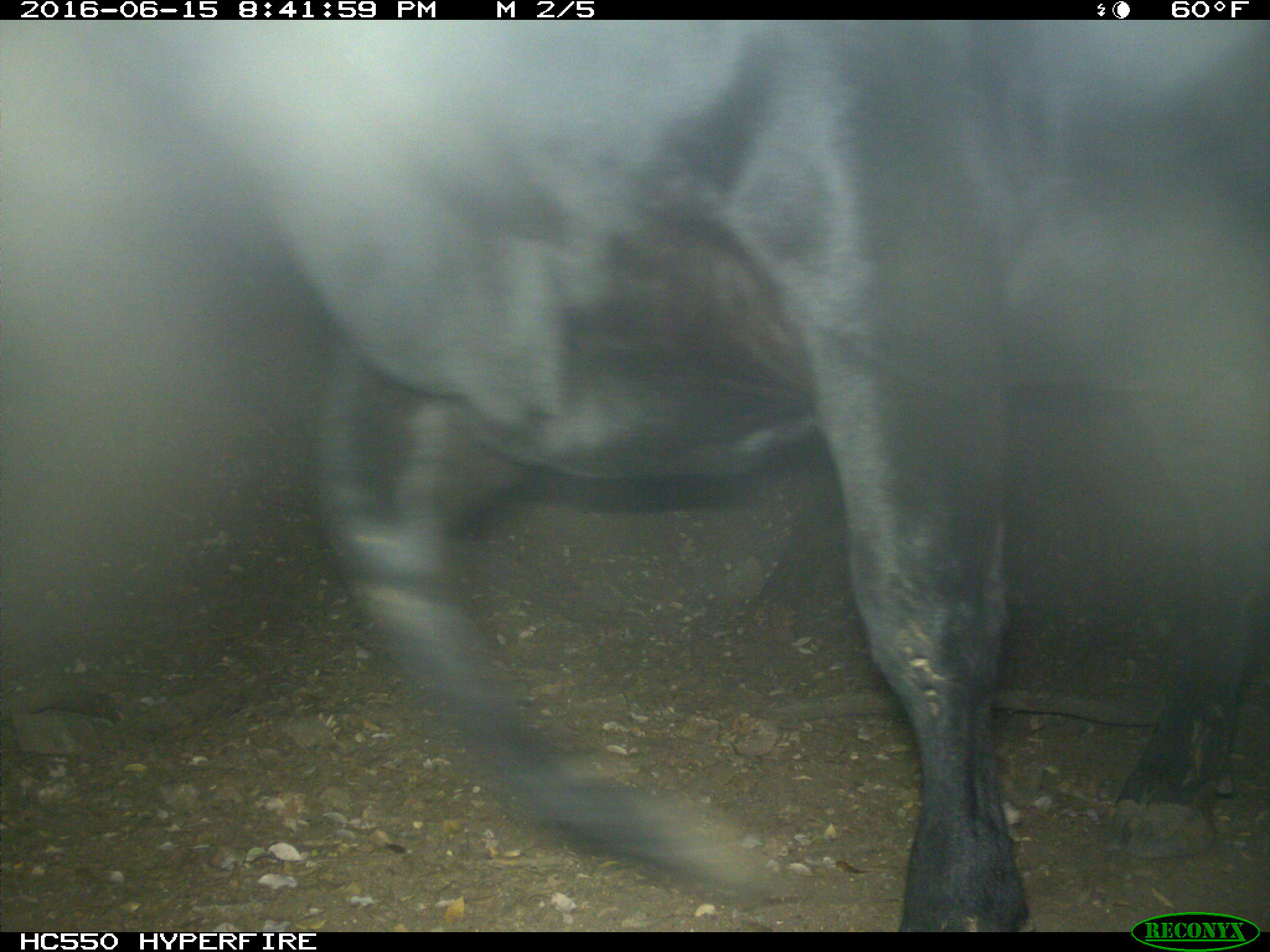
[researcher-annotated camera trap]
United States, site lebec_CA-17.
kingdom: Animalia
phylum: Chordata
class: Mammalia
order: Artiodactyla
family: Bovidae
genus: Bos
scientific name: Bos taurus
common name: domestic cow